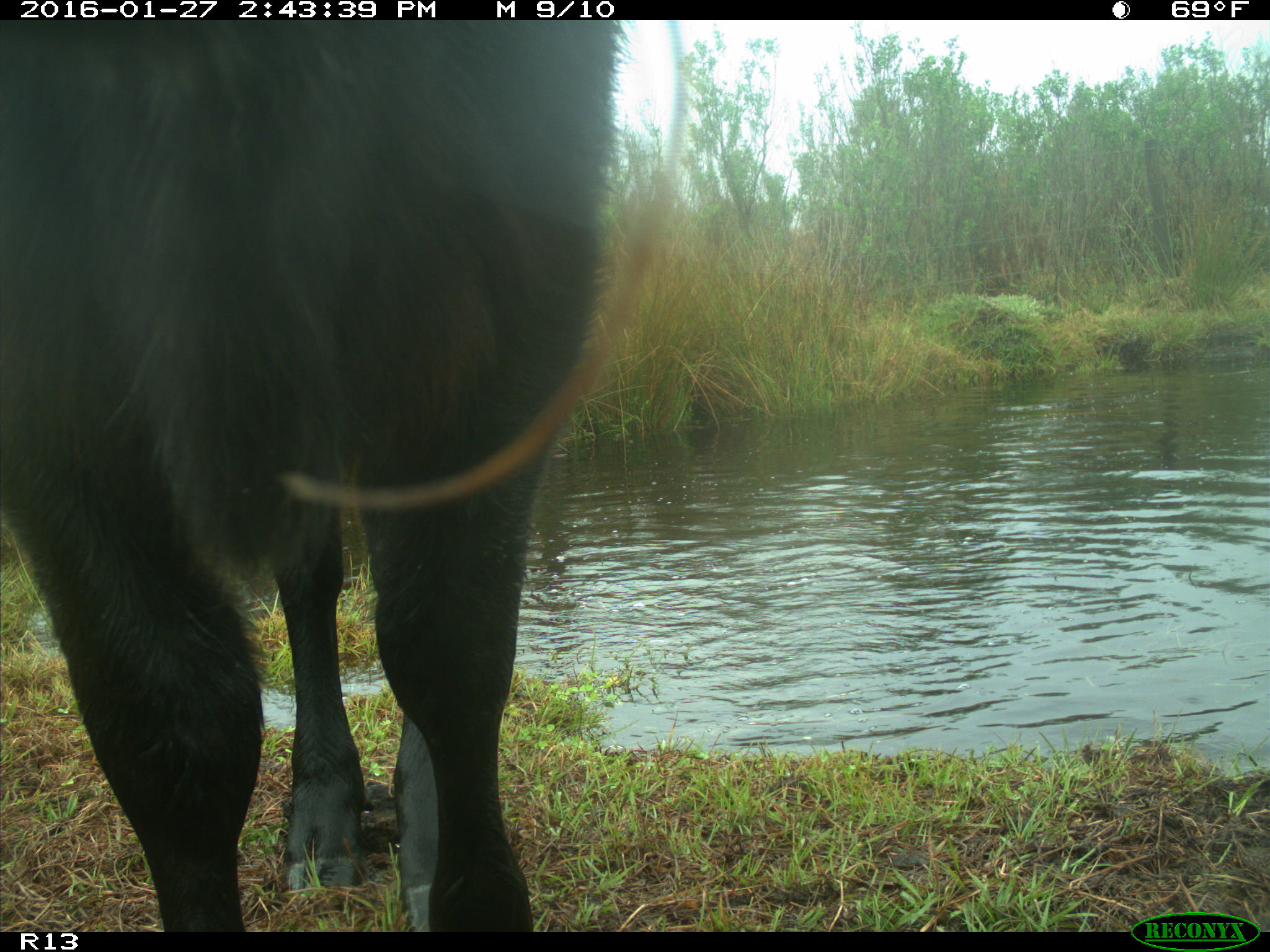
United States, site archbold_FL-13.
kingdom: Animalia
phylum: Chordata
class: Mammalia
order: Artiodactyla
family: Bovidae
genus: Bos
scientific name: Bos taurus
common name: domestic cow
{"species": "Bos taurus (domestic cow)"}